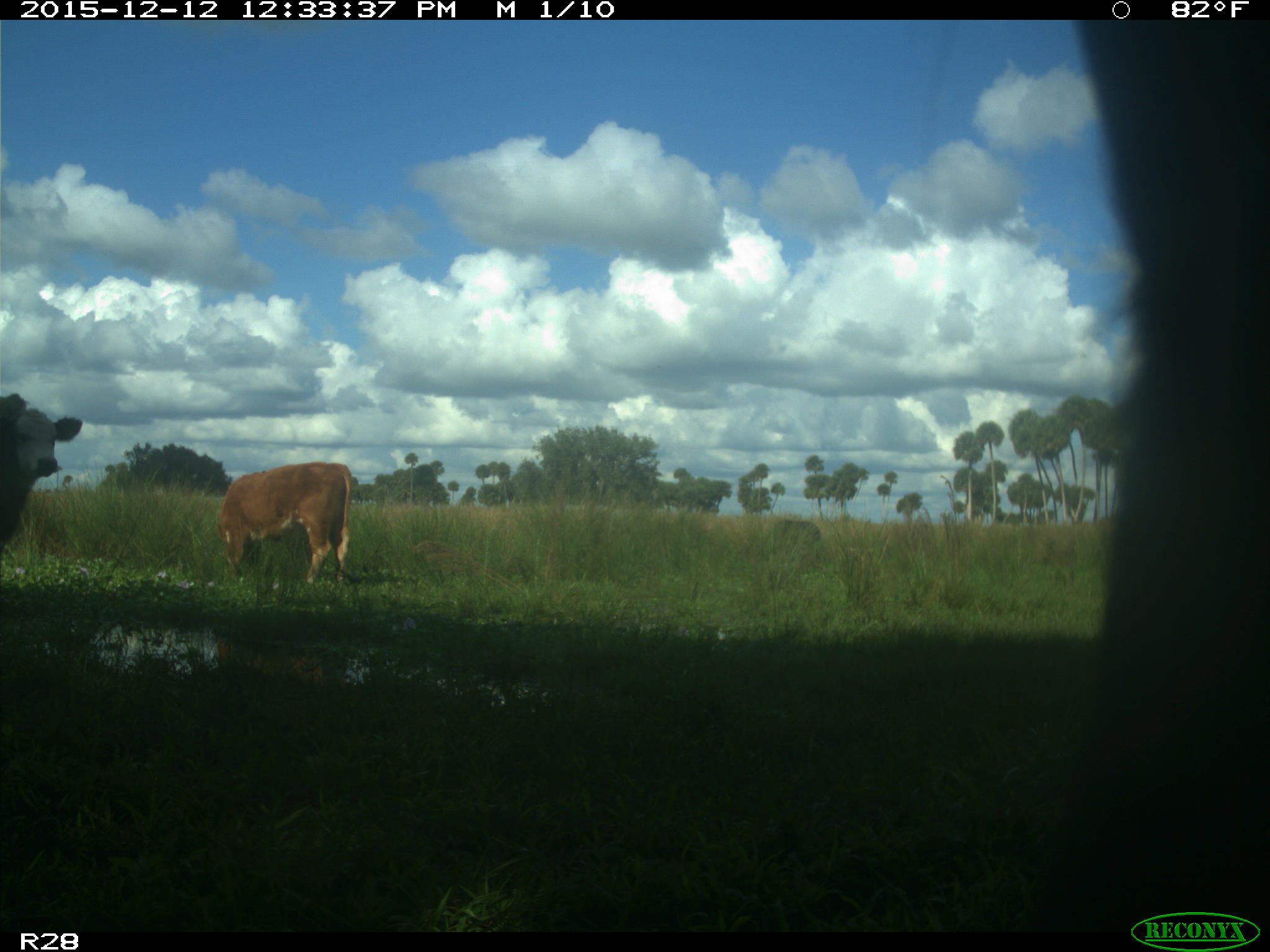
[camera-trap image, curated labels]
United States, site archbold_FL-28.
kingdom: Animalia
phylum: Chordata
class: Mammalia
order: Artiodactyla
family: Bovidae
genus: Bos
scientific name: Bos taurus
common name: domestic cow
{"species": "Bos taurus (domestic cow)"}